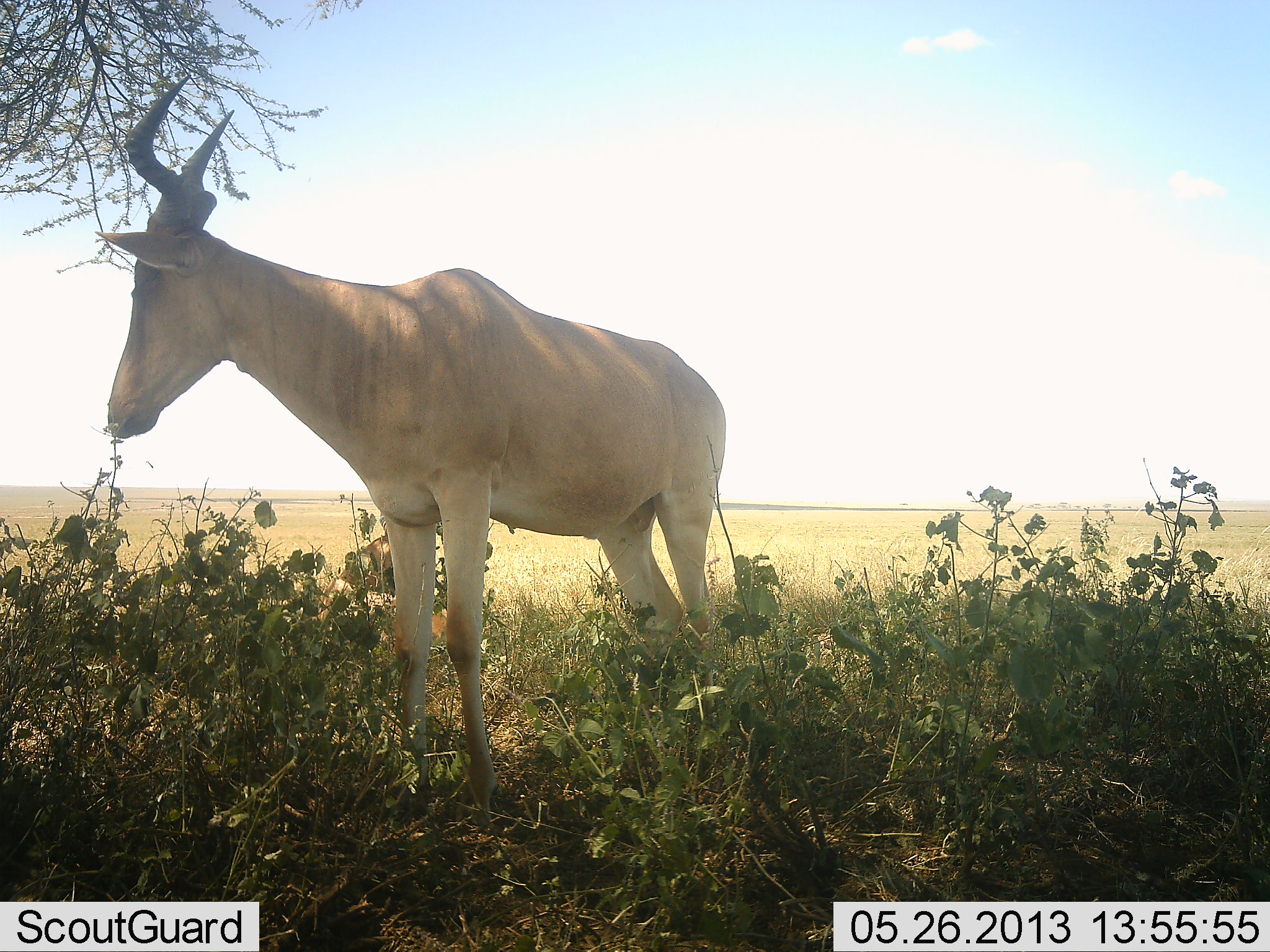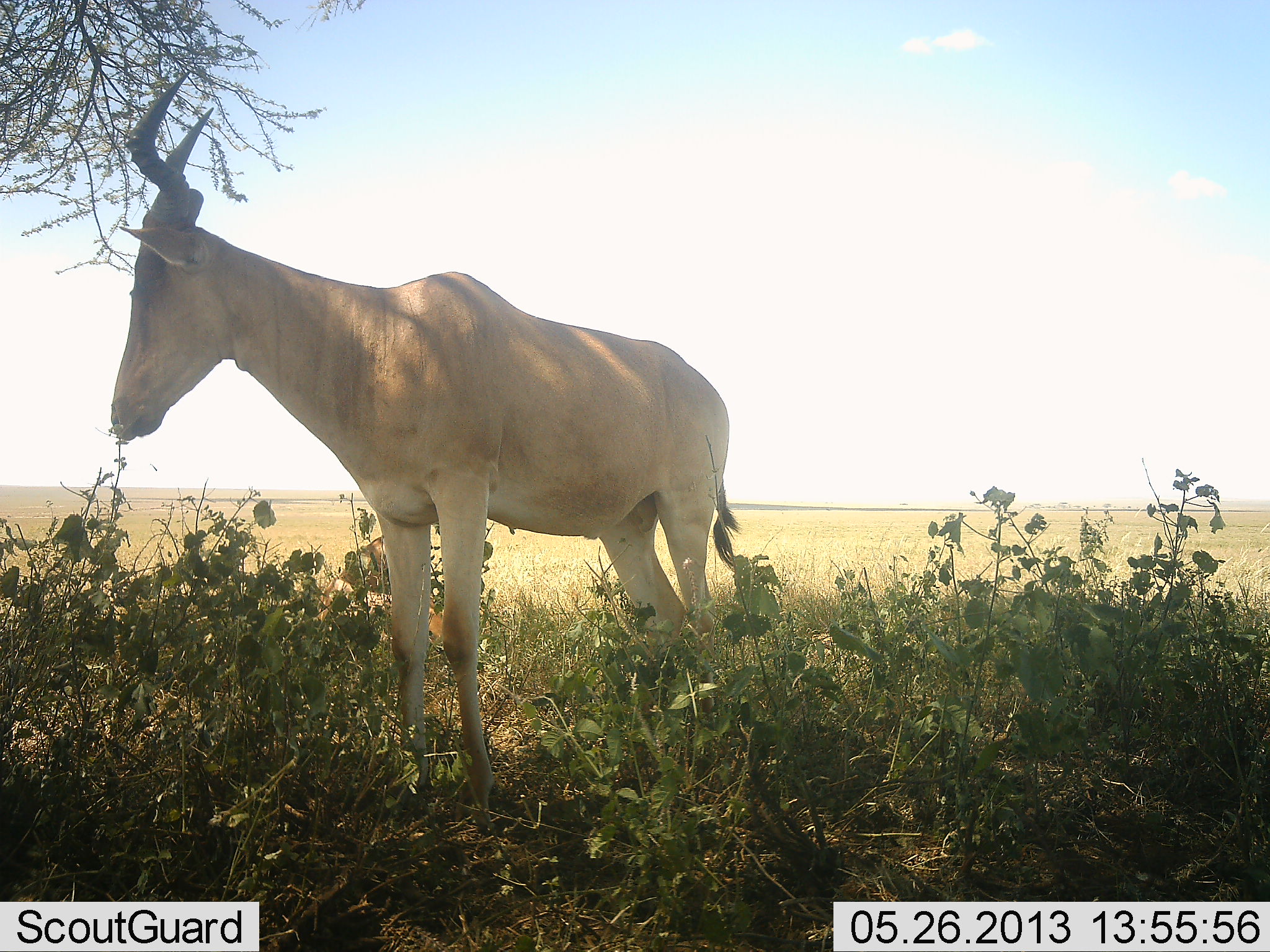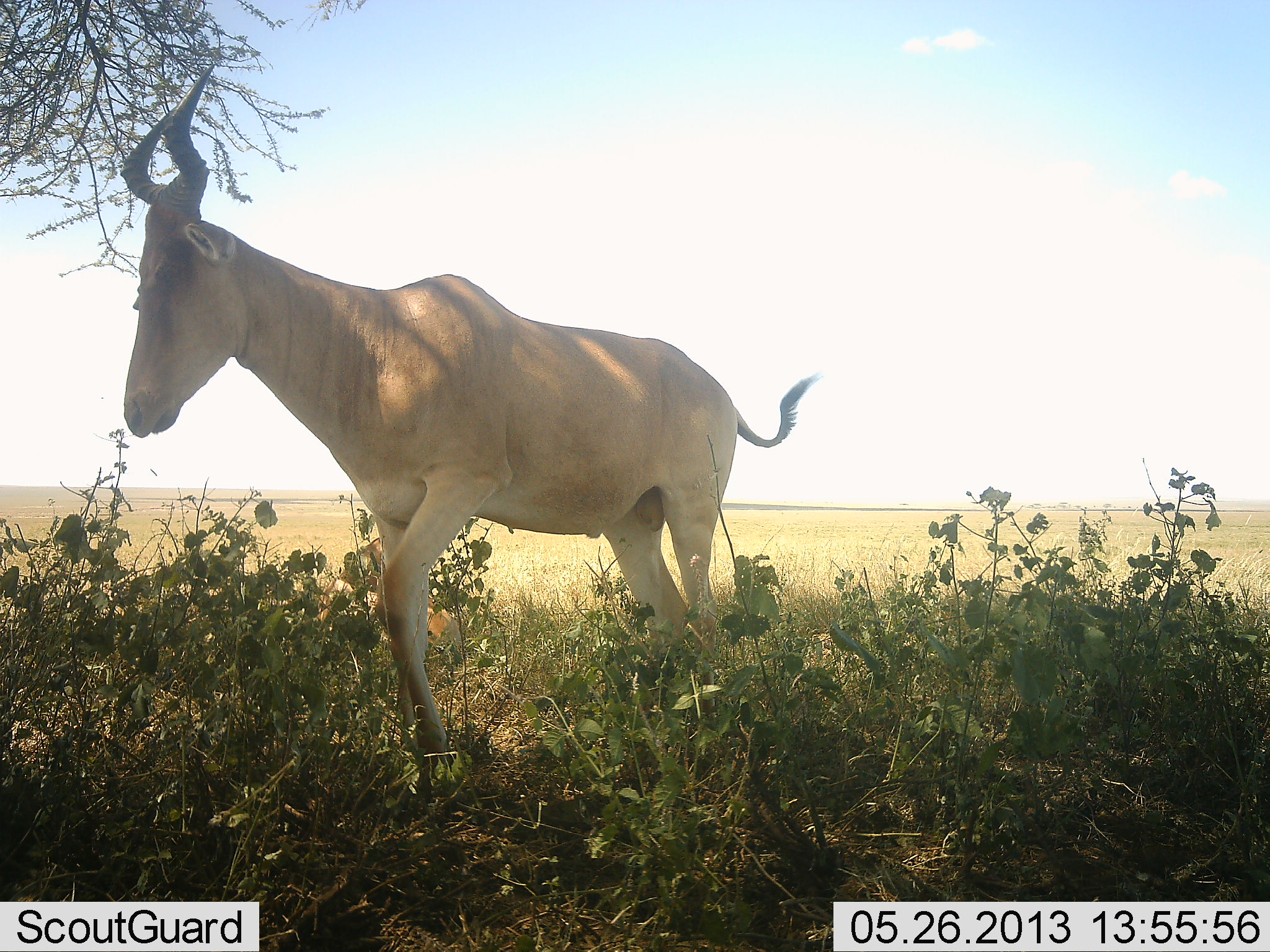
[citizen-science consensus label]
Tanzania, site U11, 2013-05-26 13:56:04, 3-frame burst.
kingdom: Animalia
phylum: Chordata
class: Mammalia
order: Artiodactyla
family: Bovidae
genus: Alcelaphus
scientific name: Alcelaphus buselaphus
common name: hartebeest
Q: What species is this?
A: Hartebeest (Alcelaphus buselaphus).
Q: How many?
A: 1.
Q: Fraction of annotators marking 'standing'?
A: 89%.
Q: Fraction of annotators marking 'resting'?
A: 0%.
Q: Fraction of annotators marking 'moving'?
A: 4%.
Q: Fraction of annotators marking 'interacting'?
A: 0%.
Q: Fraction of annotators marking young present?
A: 0%.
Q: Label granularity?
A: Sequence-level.